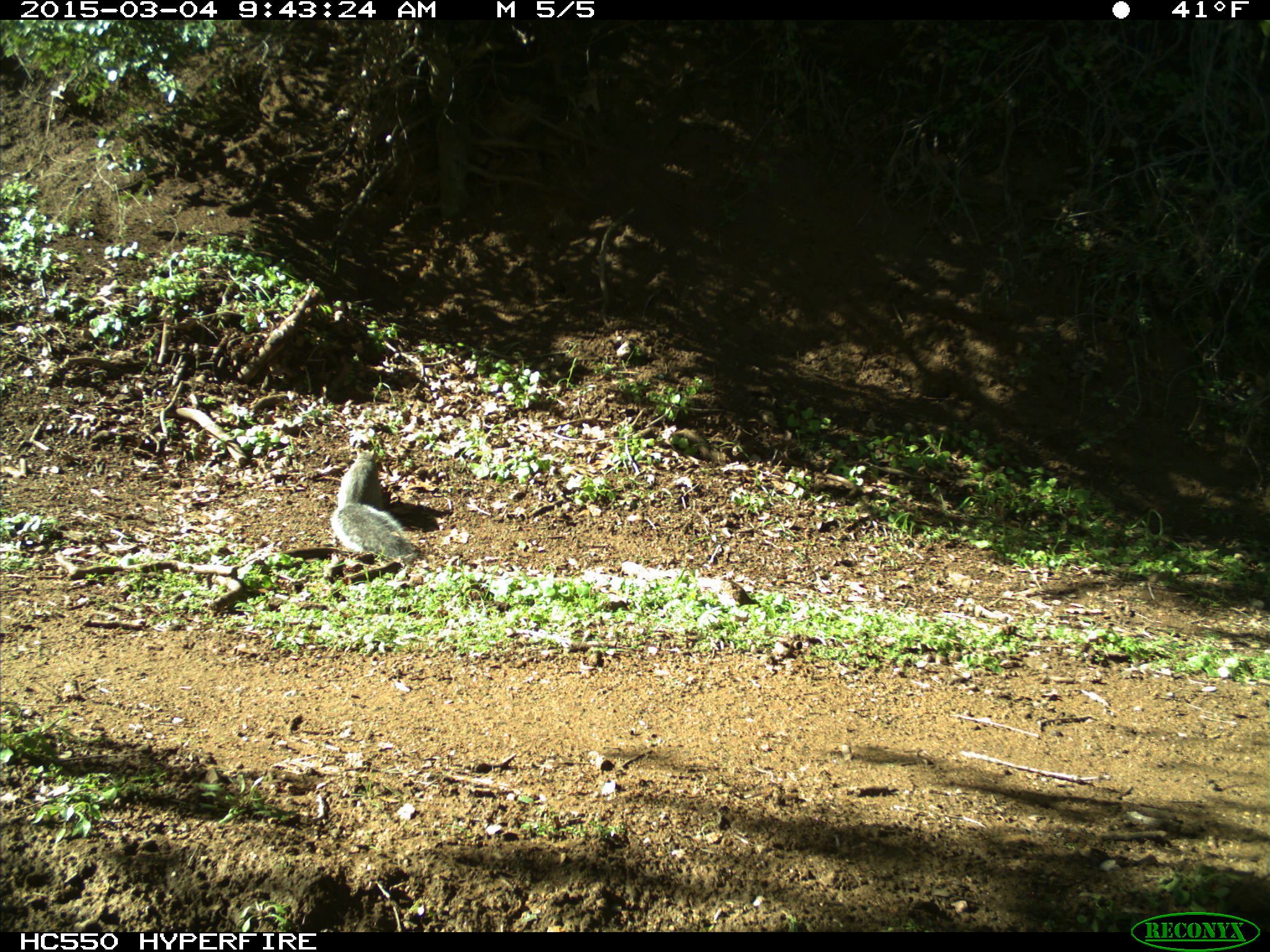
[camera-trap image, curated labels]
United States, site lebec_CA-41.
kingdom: Animalia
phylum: Chordata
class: Mammalia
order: Rodentia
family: Sciuridae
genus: Sciurus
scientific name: Sciurus carolinensis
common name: eastern gray squirrel